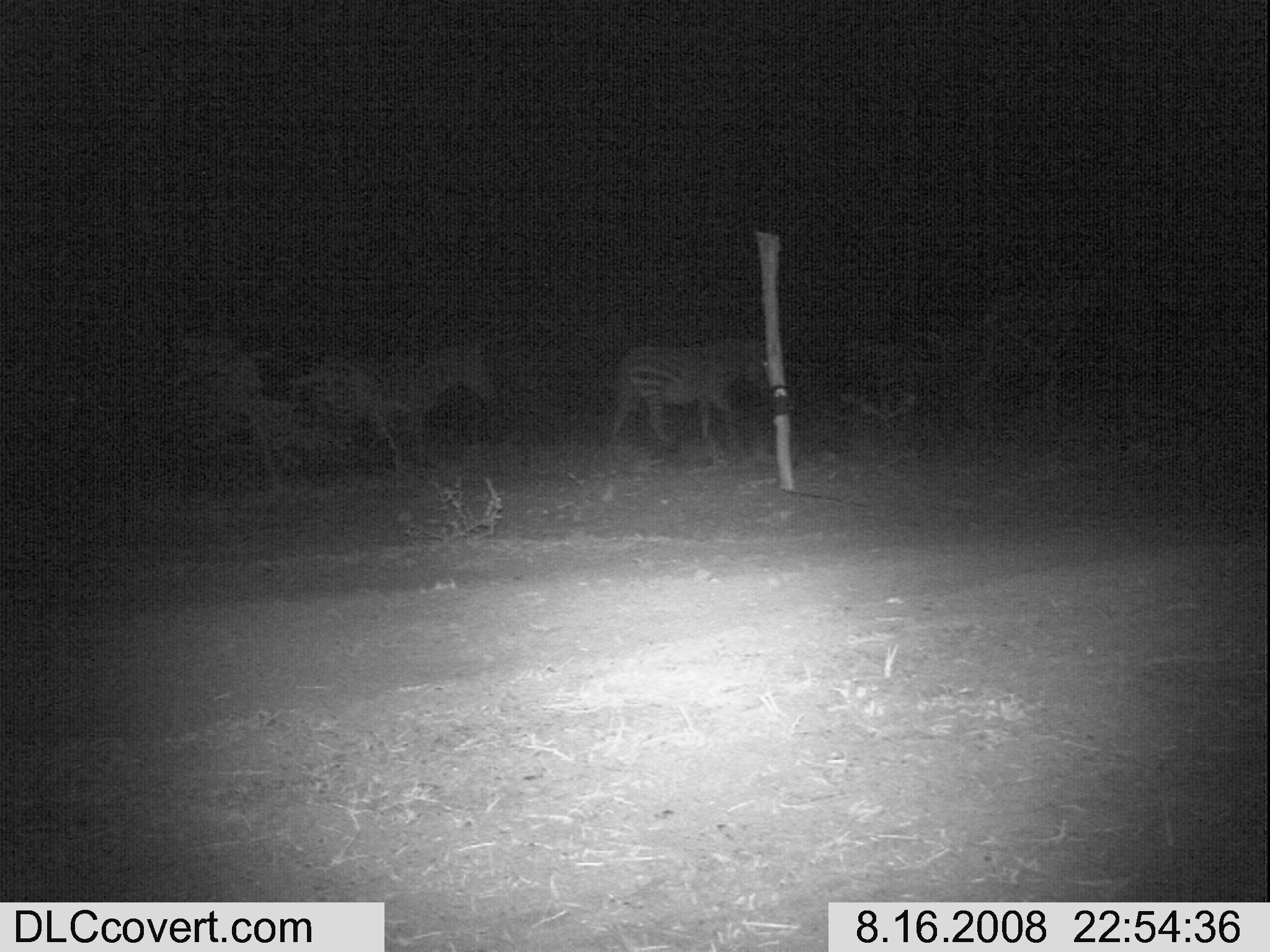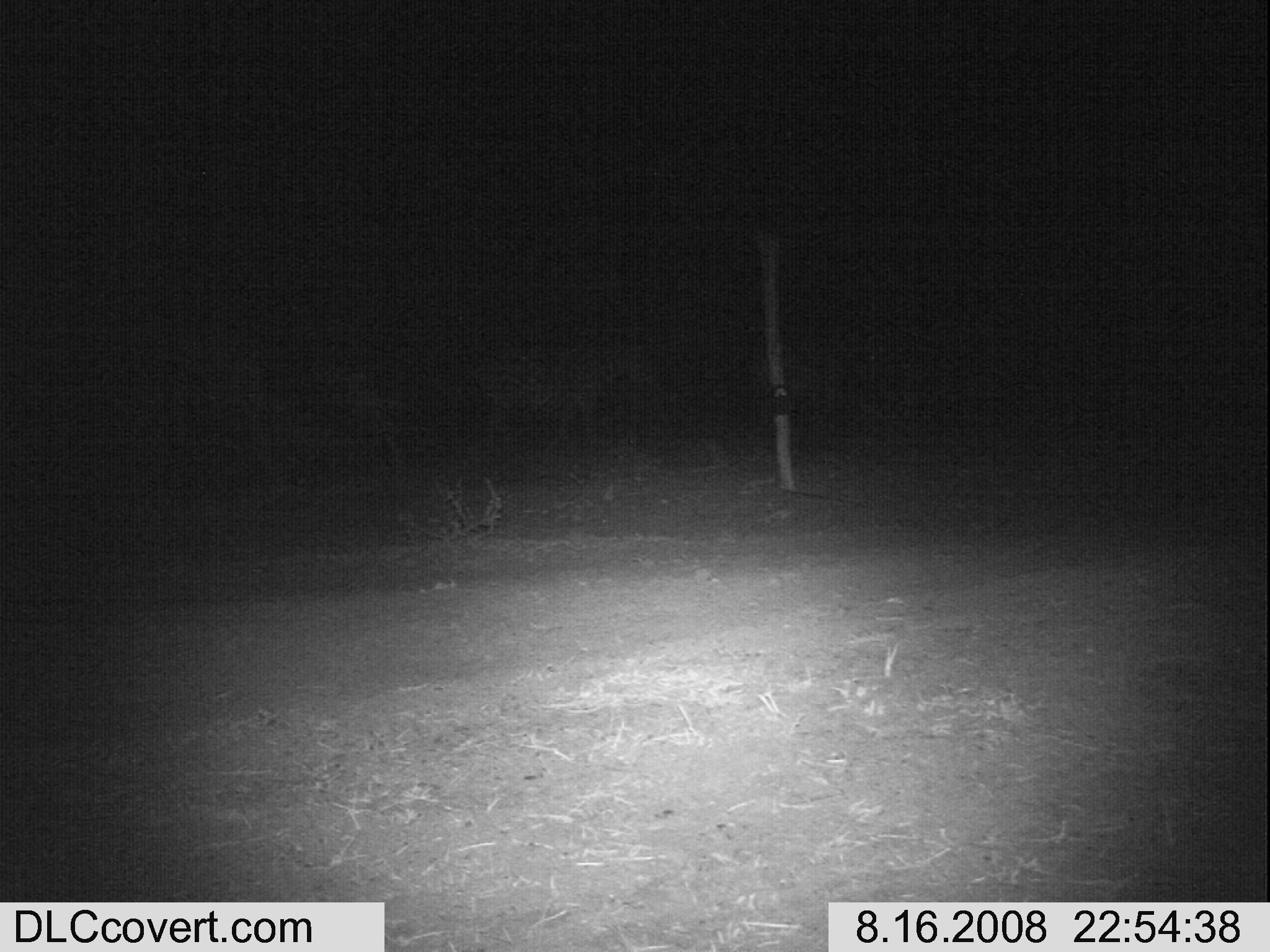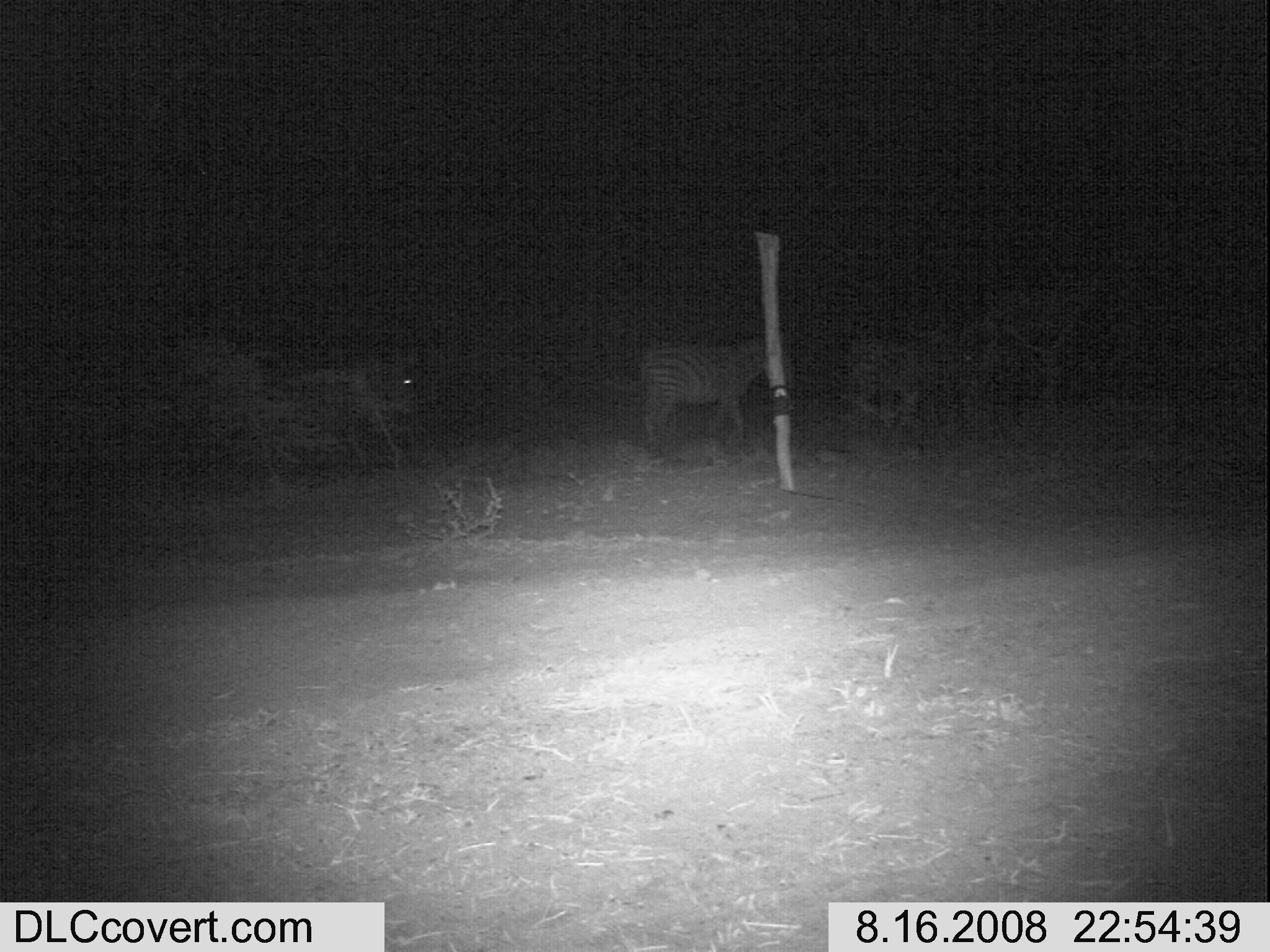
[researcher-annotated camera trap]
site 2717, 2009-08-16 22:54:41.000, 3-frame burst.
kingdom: Animalia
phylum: Chordata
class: Mammalia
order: Perissodactyla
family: Equidae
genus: Equus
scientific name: Equus quagga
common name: plains zebra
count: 2